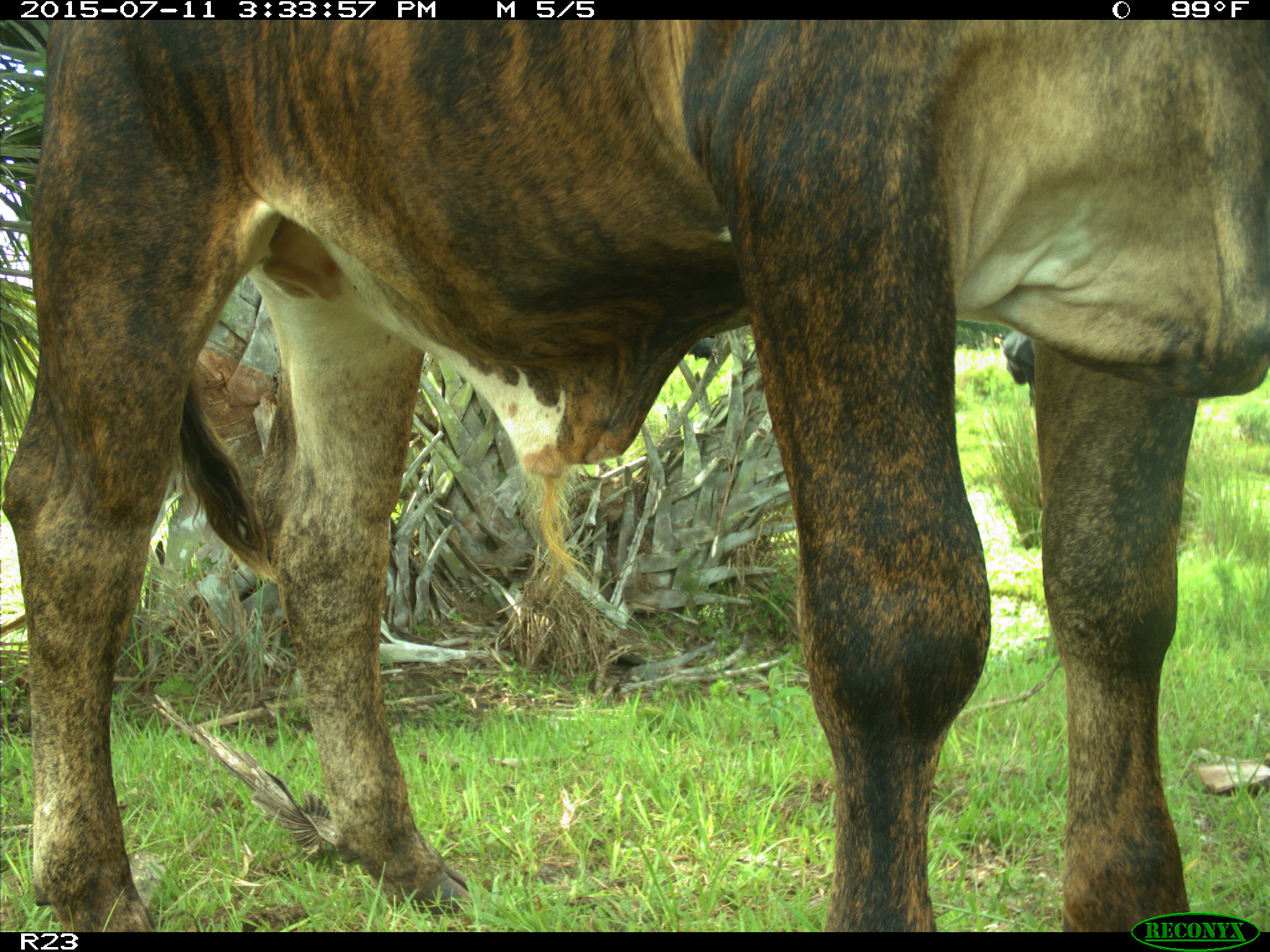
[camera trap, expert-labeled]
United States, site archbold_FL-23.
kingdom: Animalia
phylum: Chordata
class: Mammalia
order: Artiodactyla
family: Bovidae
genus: Bos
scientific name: Bos taurus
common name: domestic cow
Bos taurus (domestic cow).